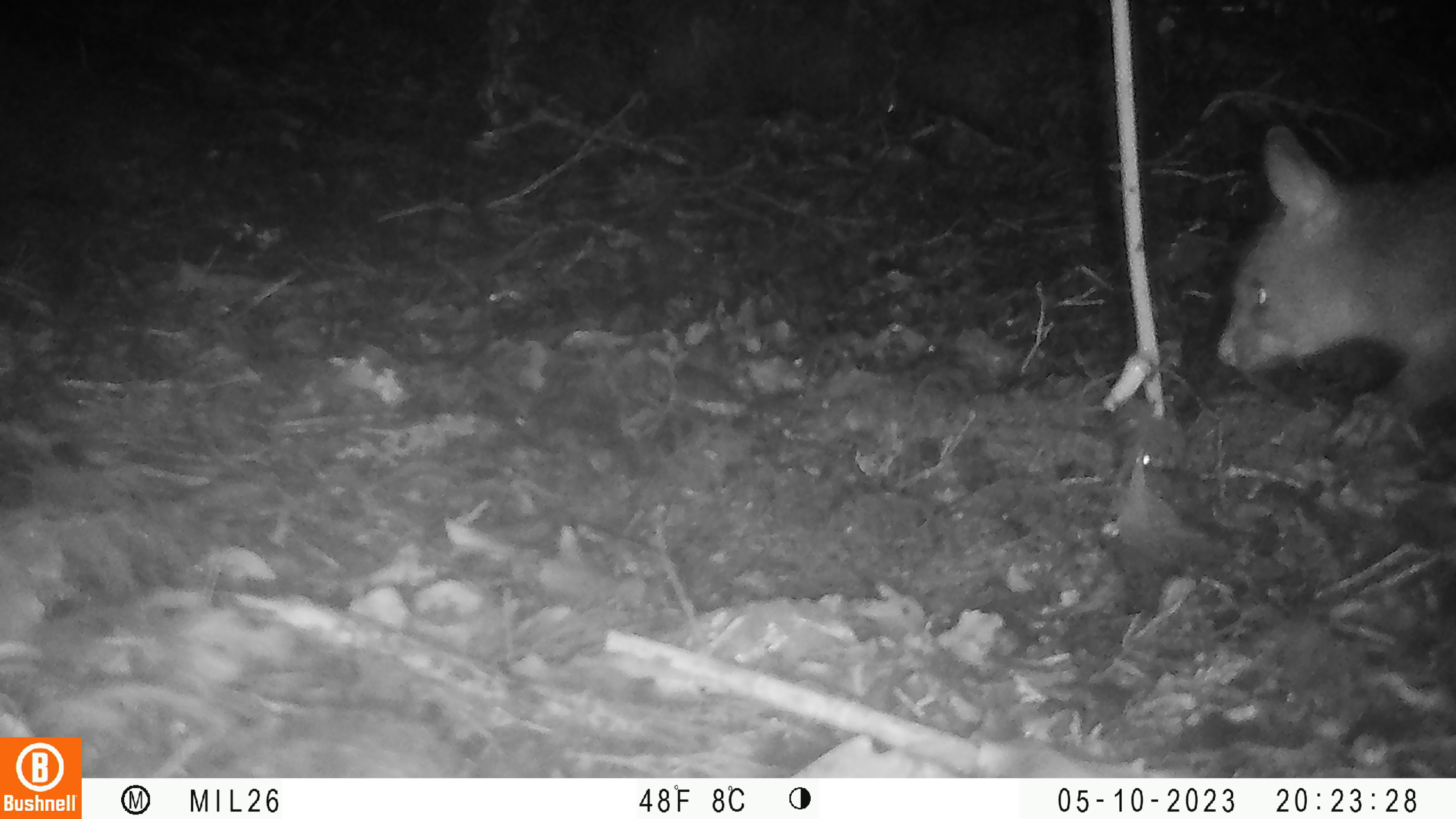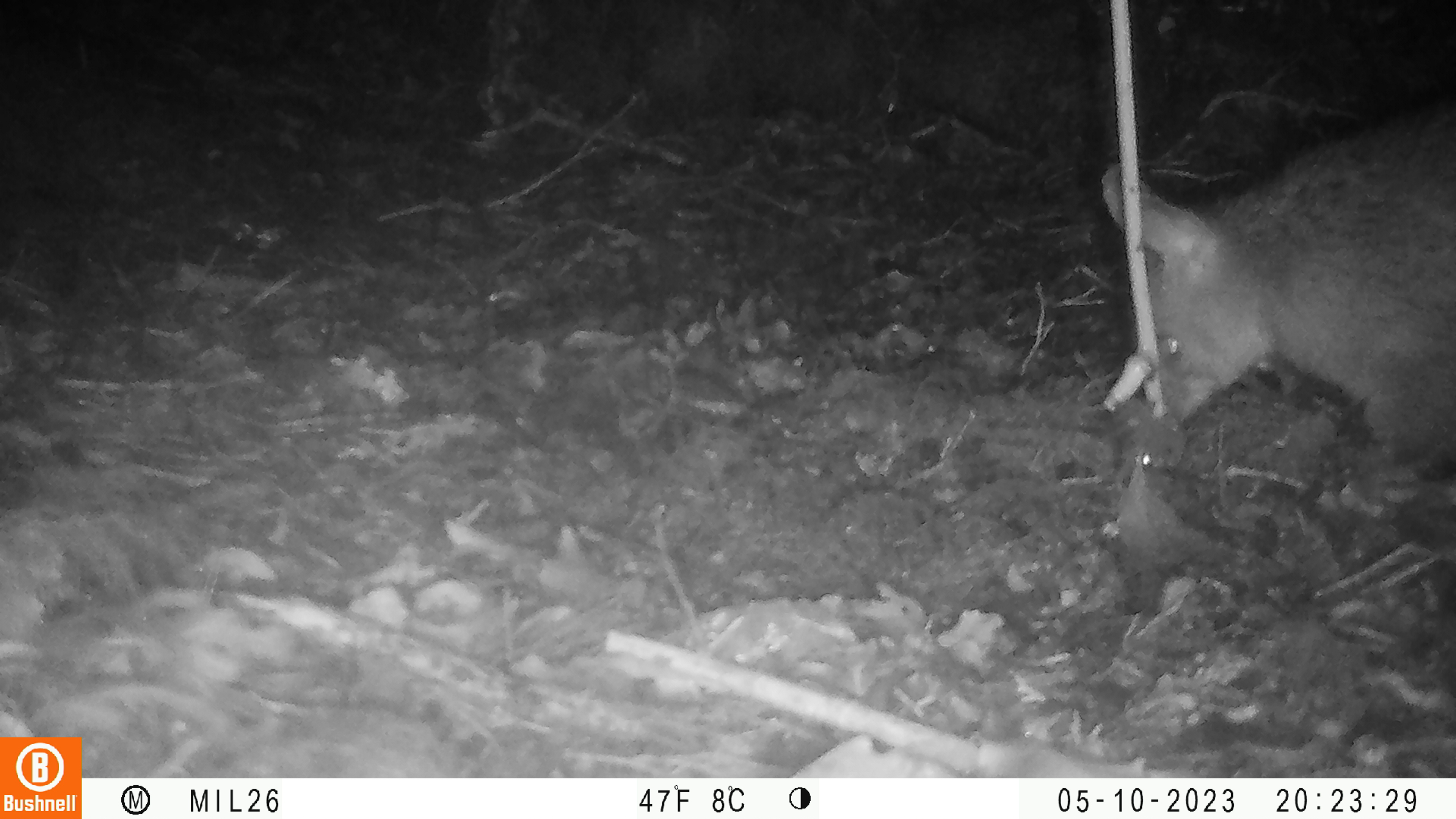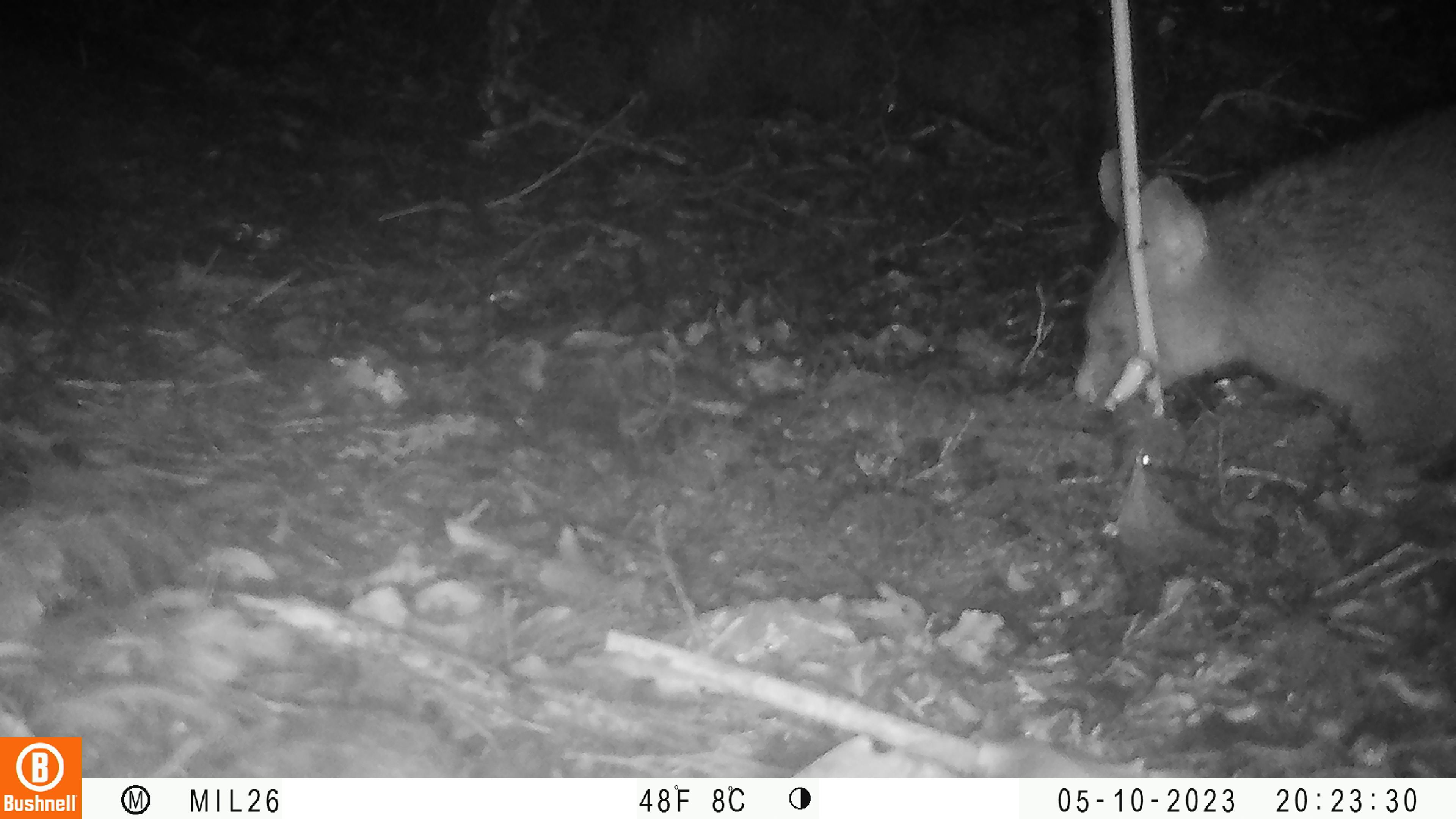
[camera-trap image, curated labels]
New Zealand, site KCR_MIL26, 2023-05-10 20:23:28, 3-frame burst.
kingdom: Animalia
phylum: Chordata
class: Mammalia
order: Diprotodontia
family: Phalangeridae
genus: Trichosurus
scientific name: Trichosurus vulpecula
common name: common brushtail possum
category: possum